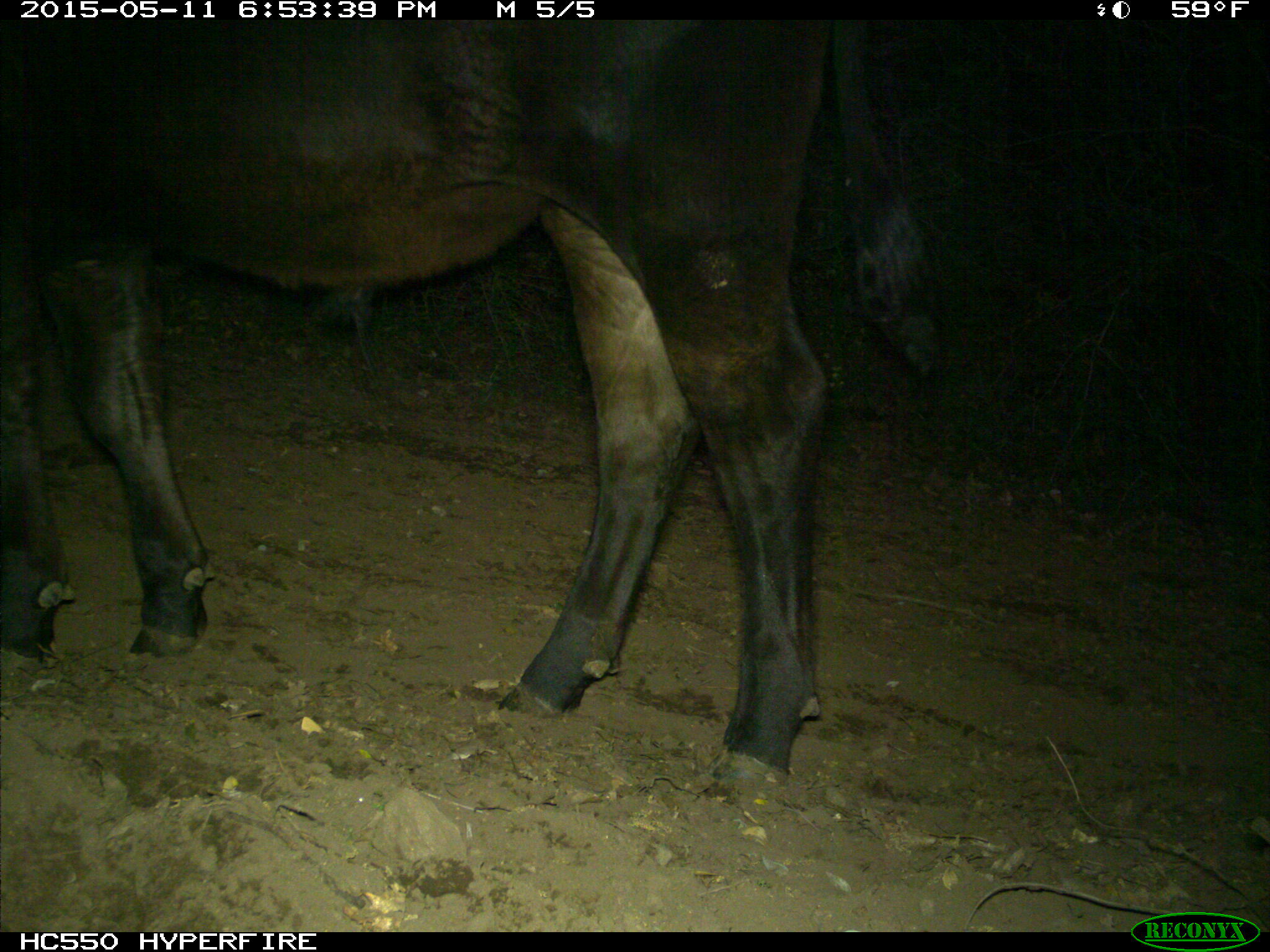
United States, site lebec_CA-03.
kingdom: Animalia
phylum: Chordata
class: Mammalia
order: Artiodactyla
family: Bovidae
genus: Bos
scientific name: Bos taurus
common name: domestic cow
Bos taurus (domestic cow).